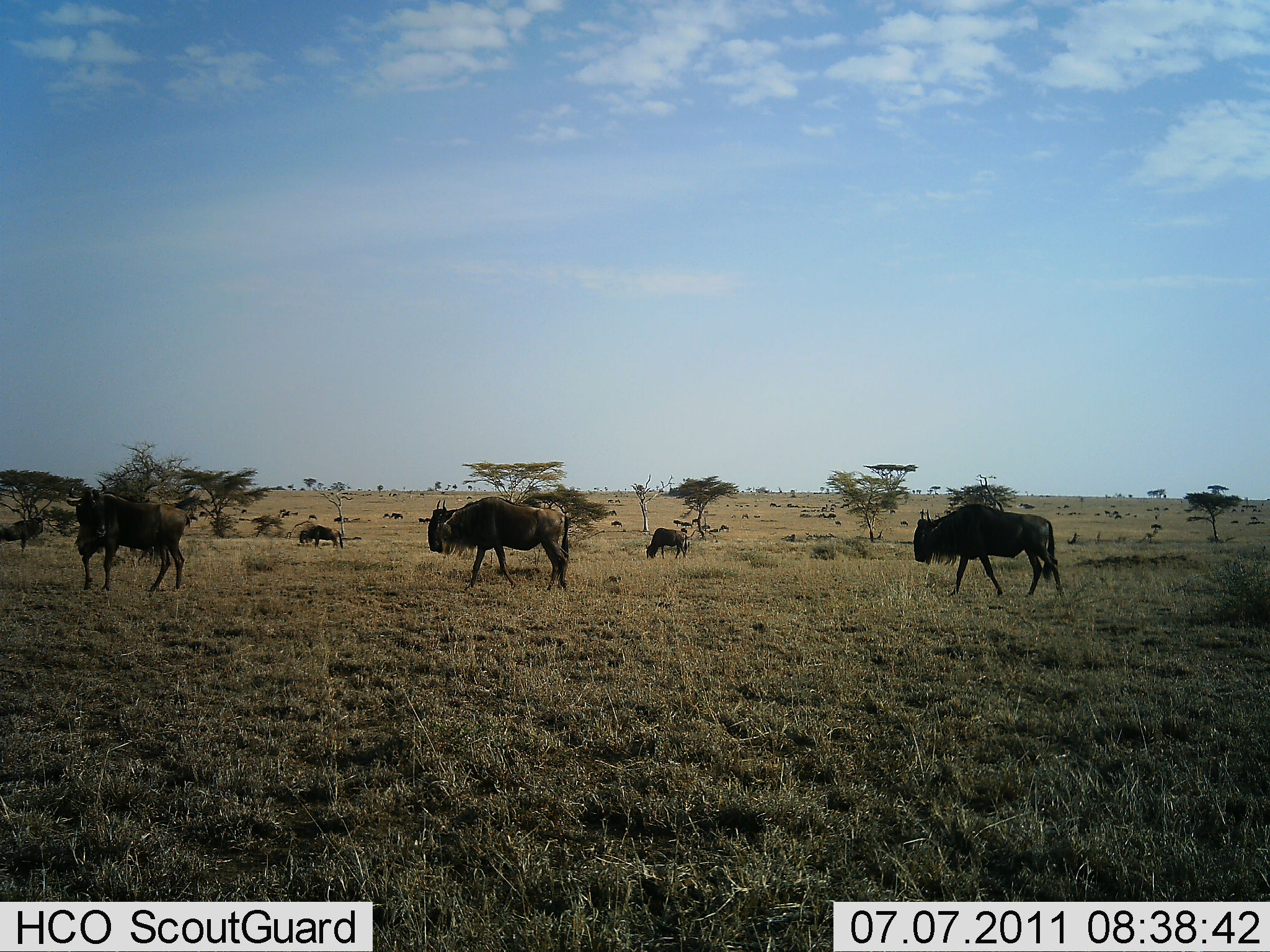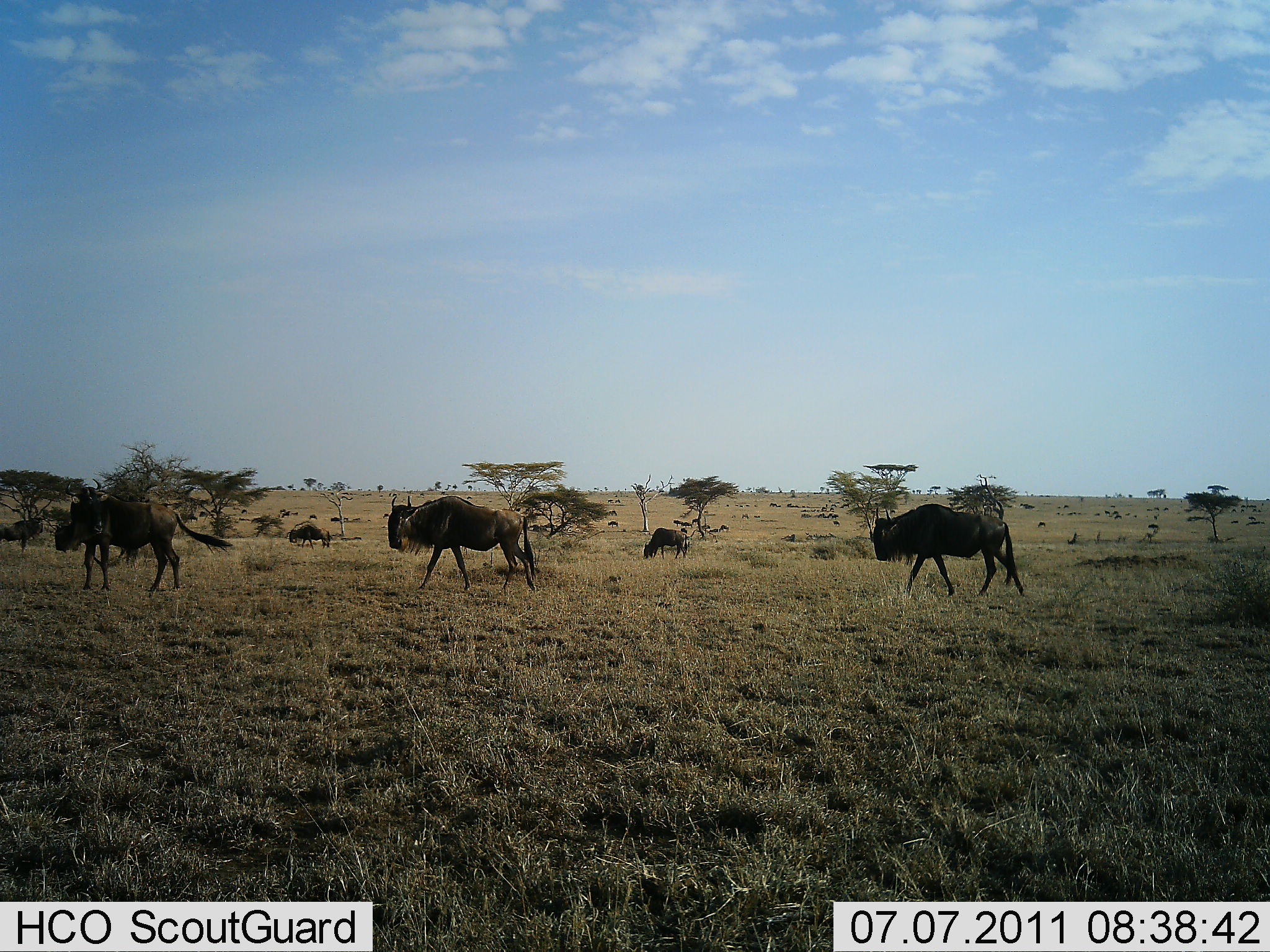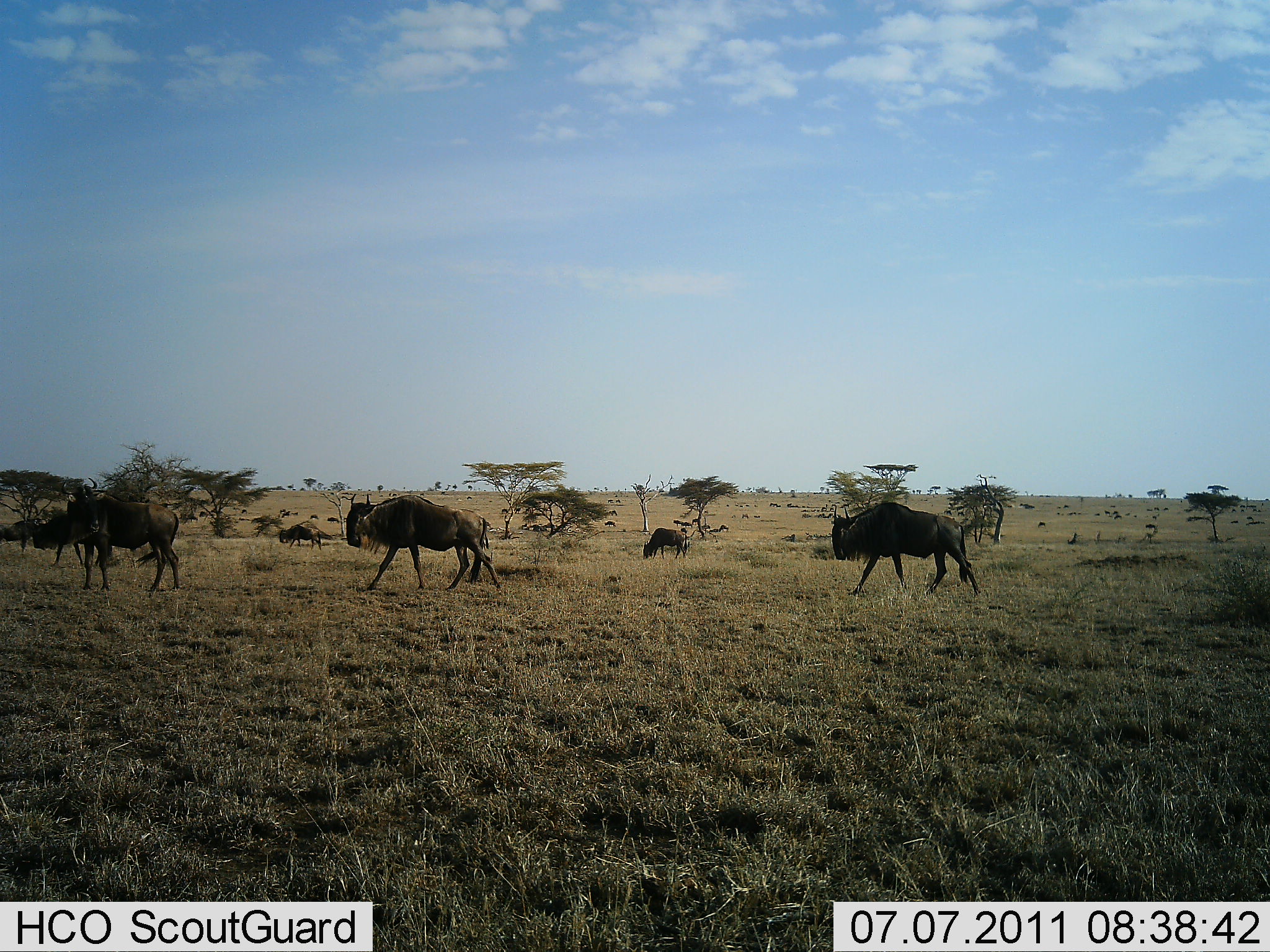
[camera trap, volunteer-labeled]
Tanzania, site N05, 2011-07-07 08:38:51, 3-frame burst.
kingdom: Animalia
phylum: Chordata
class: Mammalia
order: Artiodactyla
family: Bovidae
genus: Connochaetes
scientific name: Connochaetes taurinus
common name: blue wildebeest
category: wildebeest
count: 11-50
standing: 20%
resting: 10%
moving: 100%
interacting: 0%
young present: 0%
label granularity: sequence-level